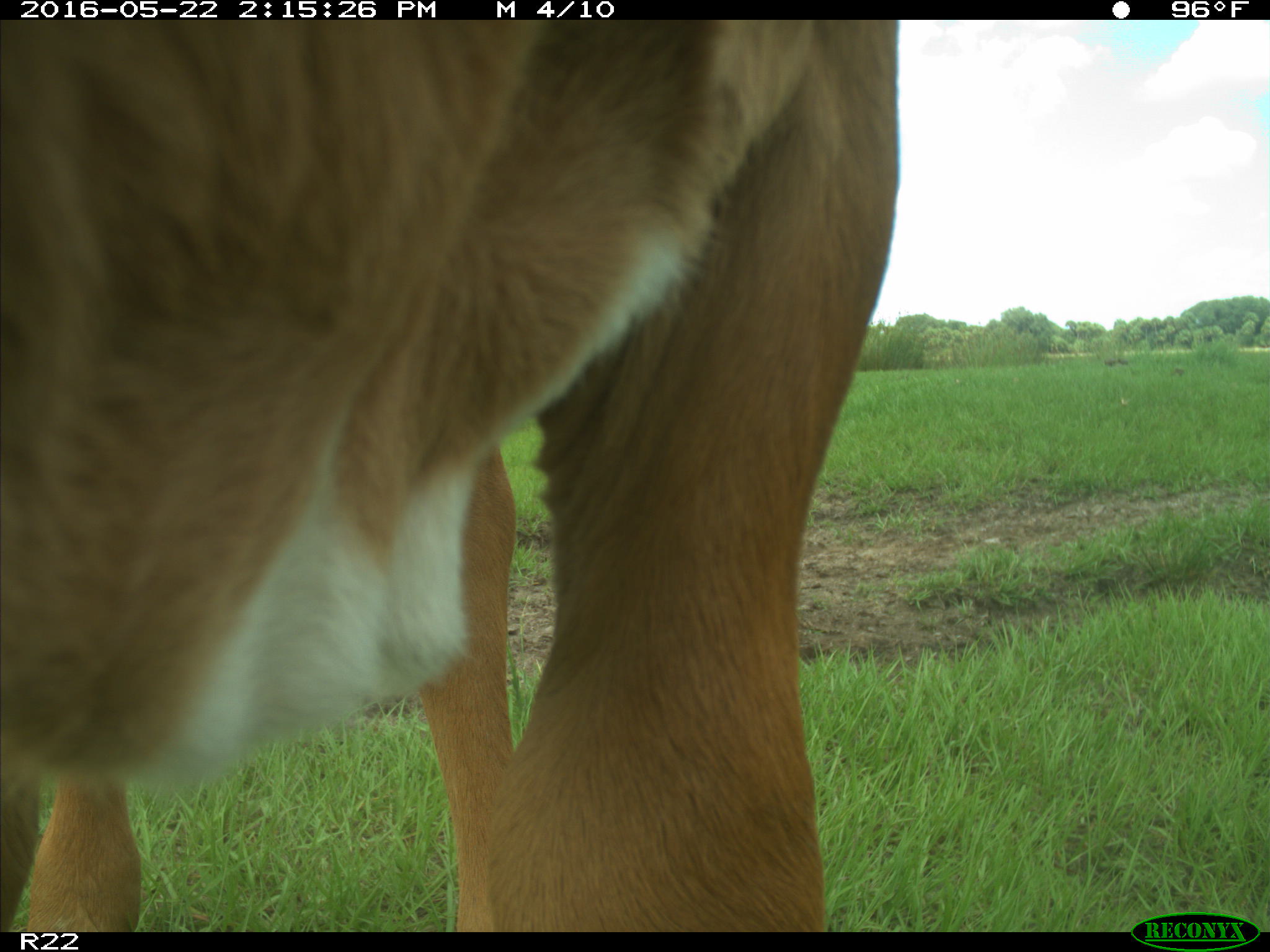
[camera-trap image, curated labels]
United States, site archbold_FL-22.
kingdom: Animalia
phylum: Chordata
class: Mammalia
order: Artiodactyla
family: Bovidae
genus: Bos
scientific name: Bos taurus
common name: domestic cow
Bos taurus (domestic cow).